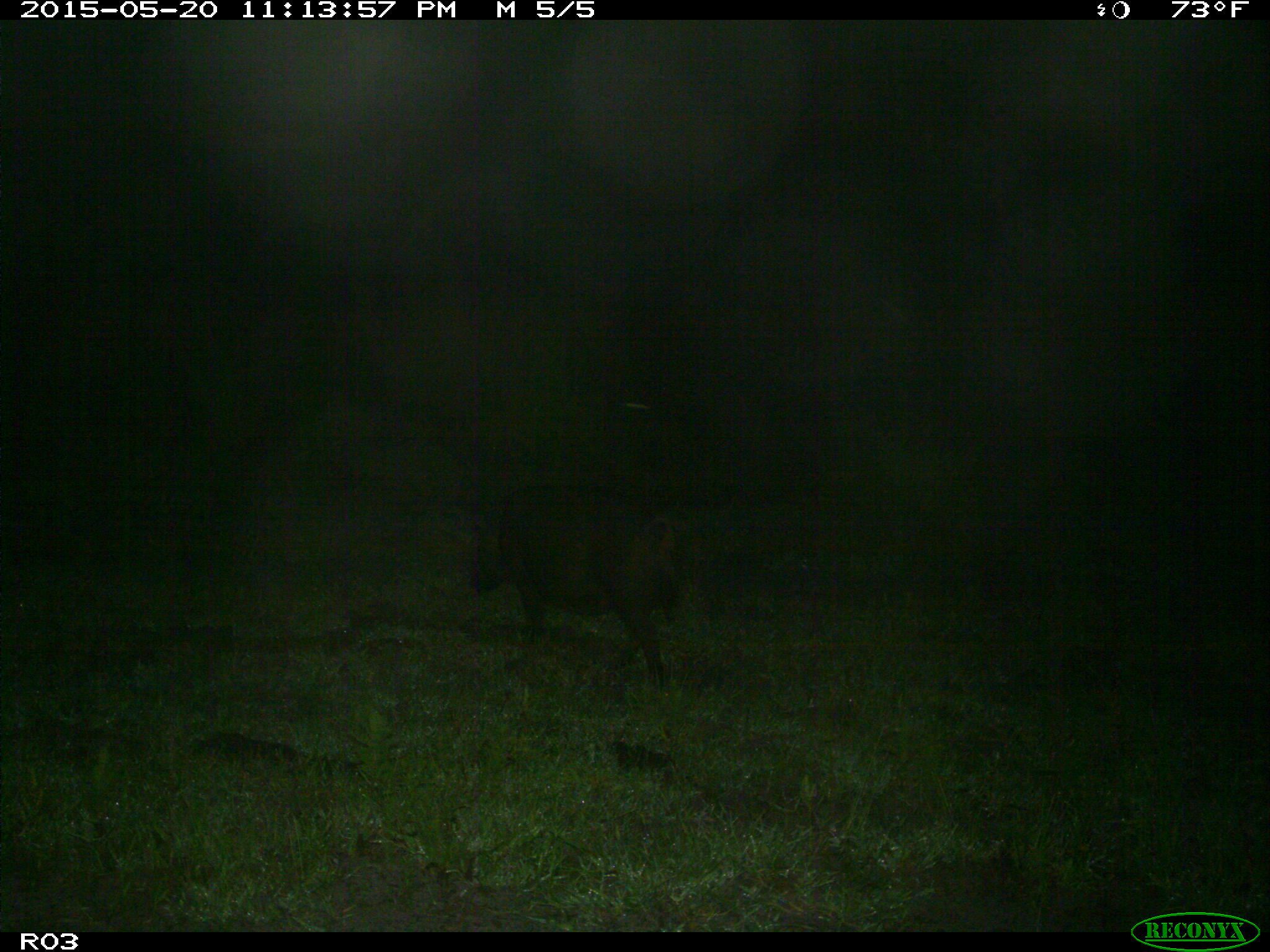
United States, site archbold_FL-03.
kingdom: Animalia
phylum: Chordata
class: Mammalia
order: Artiodactyla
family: Suidae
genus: Sus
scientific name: Sus scrofa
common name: wild boar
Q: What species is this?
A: Sus scrofa (wild boar).